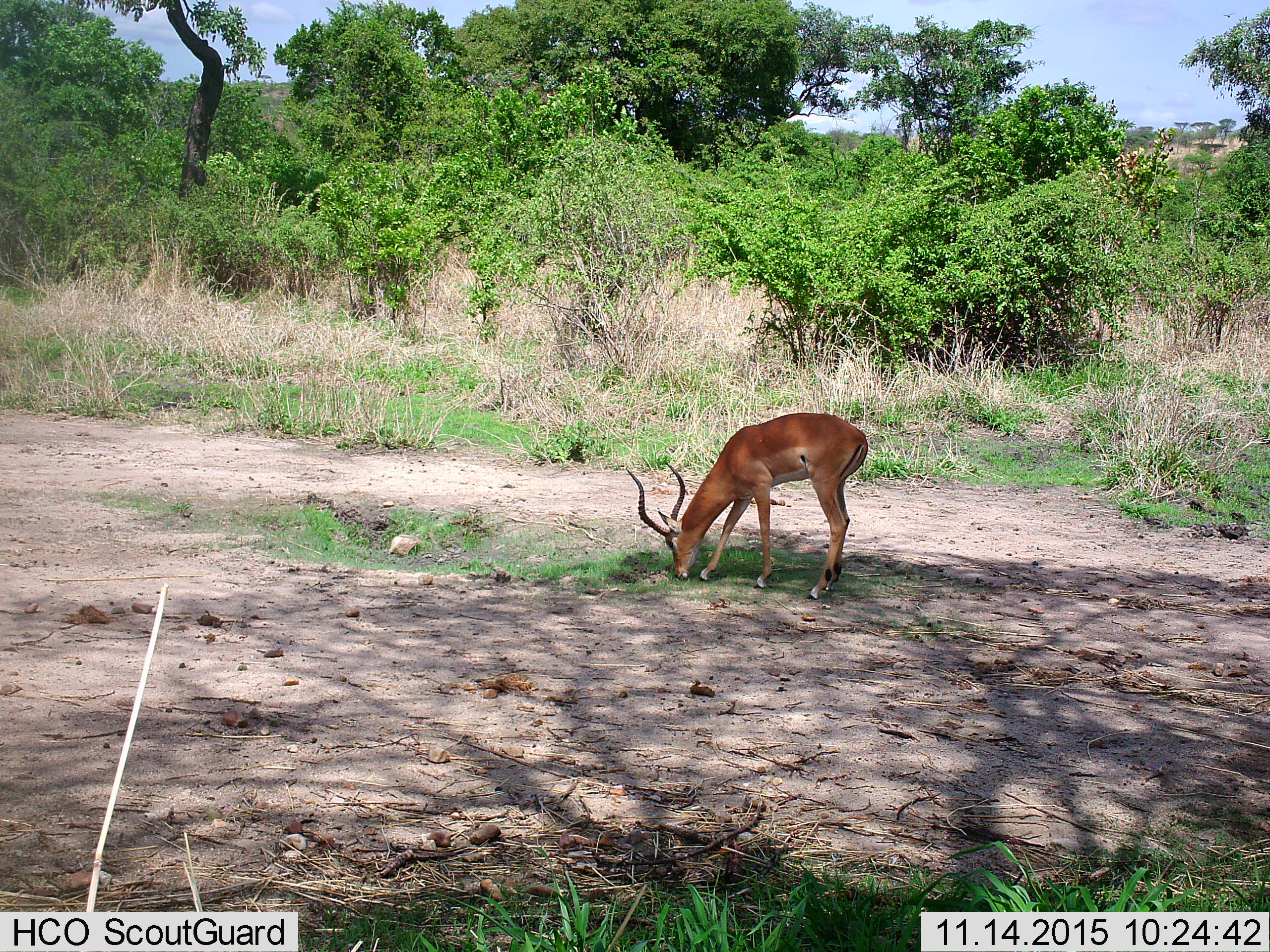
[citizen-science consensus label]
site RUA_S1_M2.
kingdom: Animalia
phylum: Chordata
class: Mammalia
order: Artiodactyla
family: Bovidae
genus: Aepyceros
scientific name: Aepyceros melampus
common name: impala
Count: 1.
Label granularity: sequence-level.